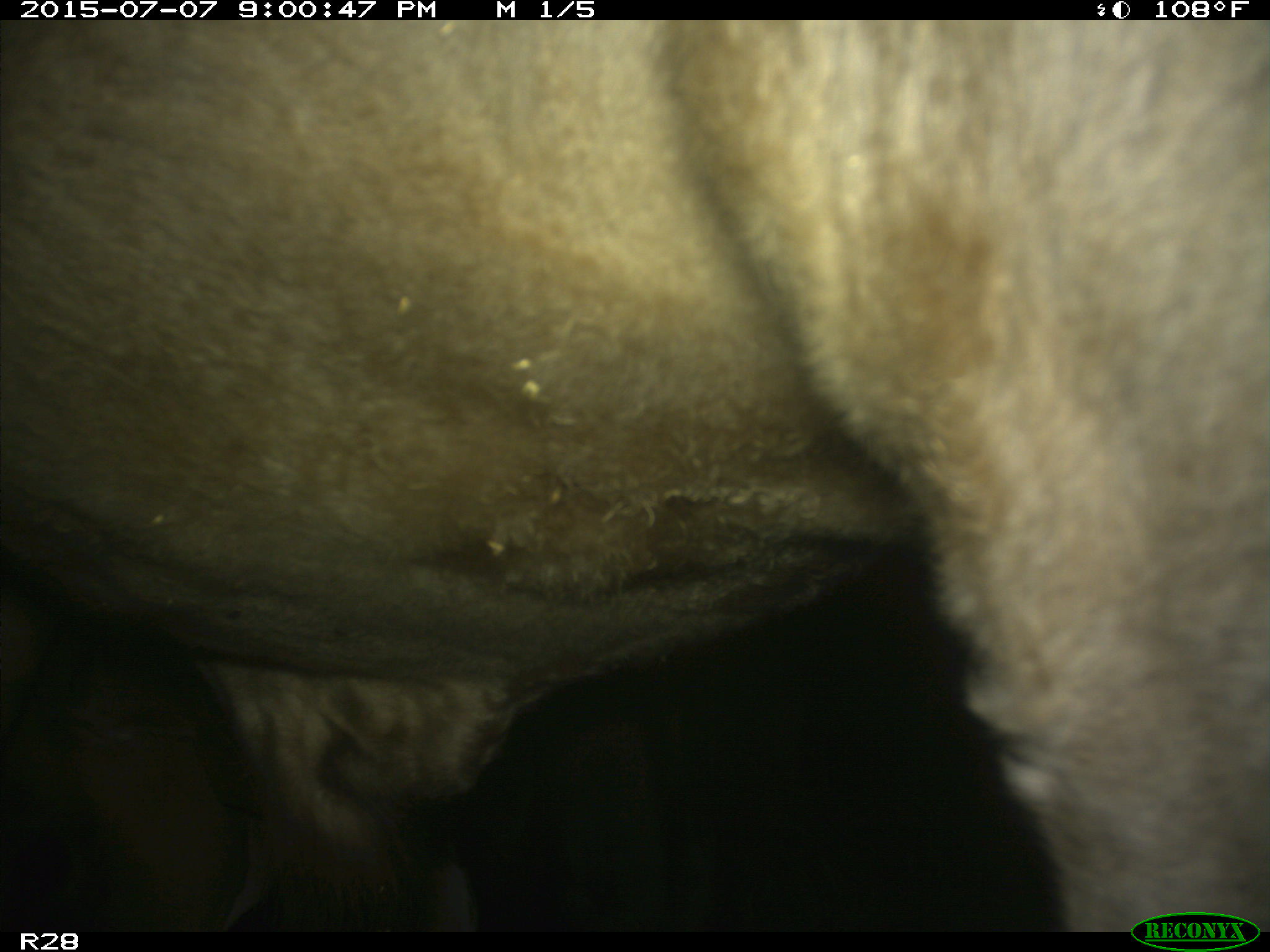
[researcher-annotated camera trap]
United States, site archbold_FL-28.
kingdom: Animalia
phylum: Chordata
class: Mammalia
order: Artiodactyla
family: Bovidae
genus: Bos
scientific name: Bos taurus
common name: domestic cow